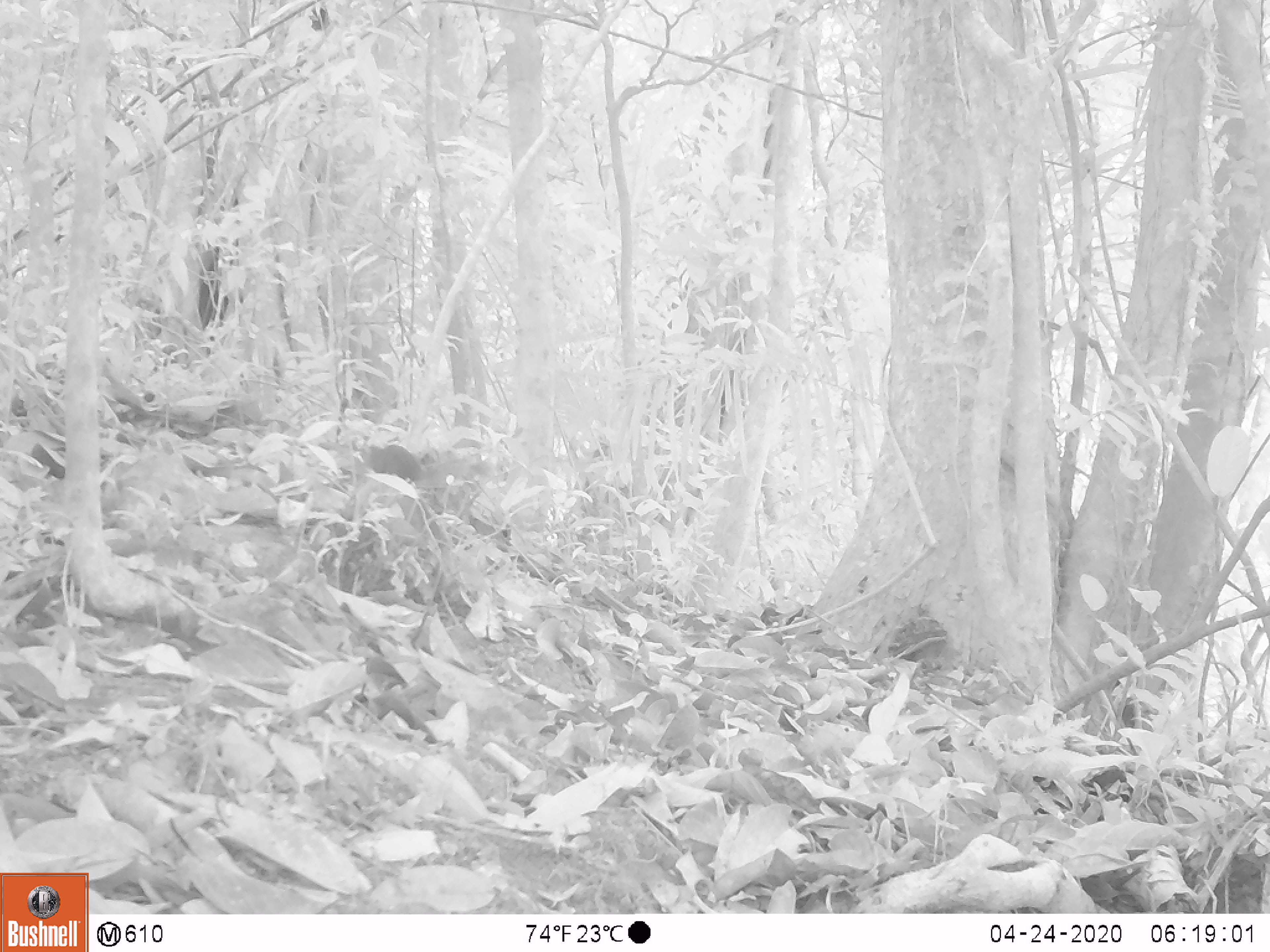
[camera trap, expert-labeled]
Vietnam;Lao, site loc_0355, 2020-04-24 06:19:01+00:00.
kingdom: Animalia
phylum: Chordata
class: Mammalia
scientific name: Mammalia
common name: mammal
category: unidentified small mammal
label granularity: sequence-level